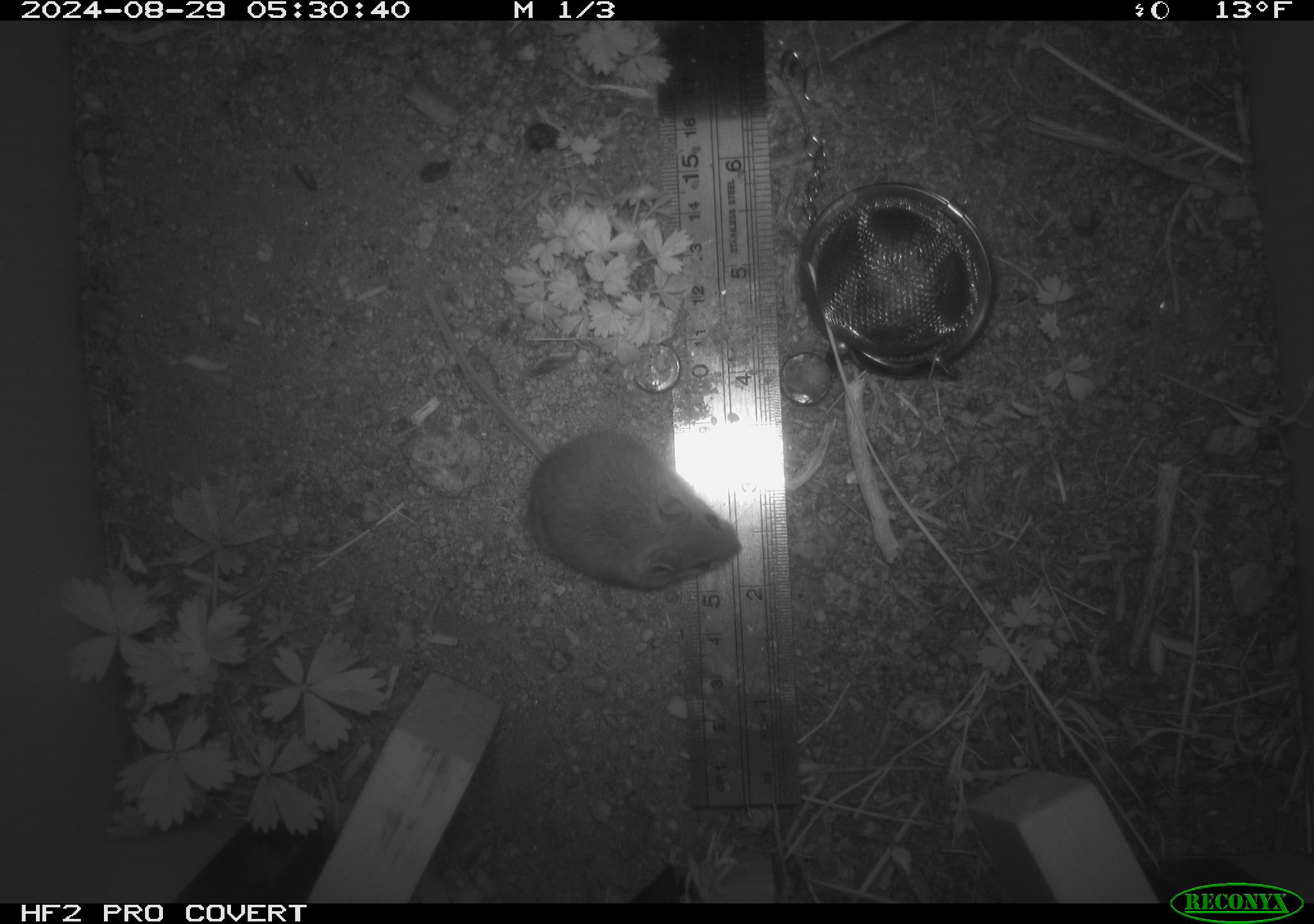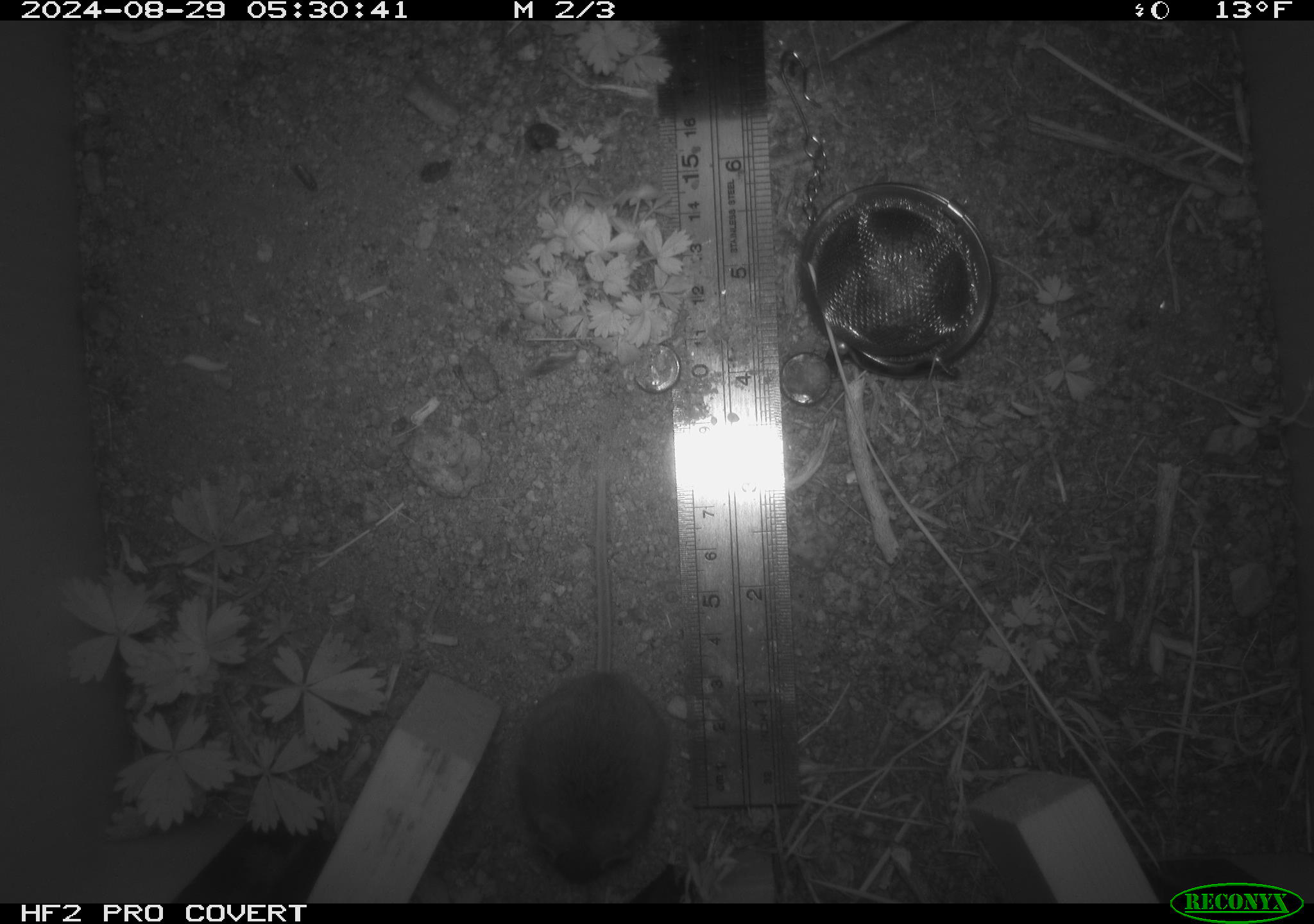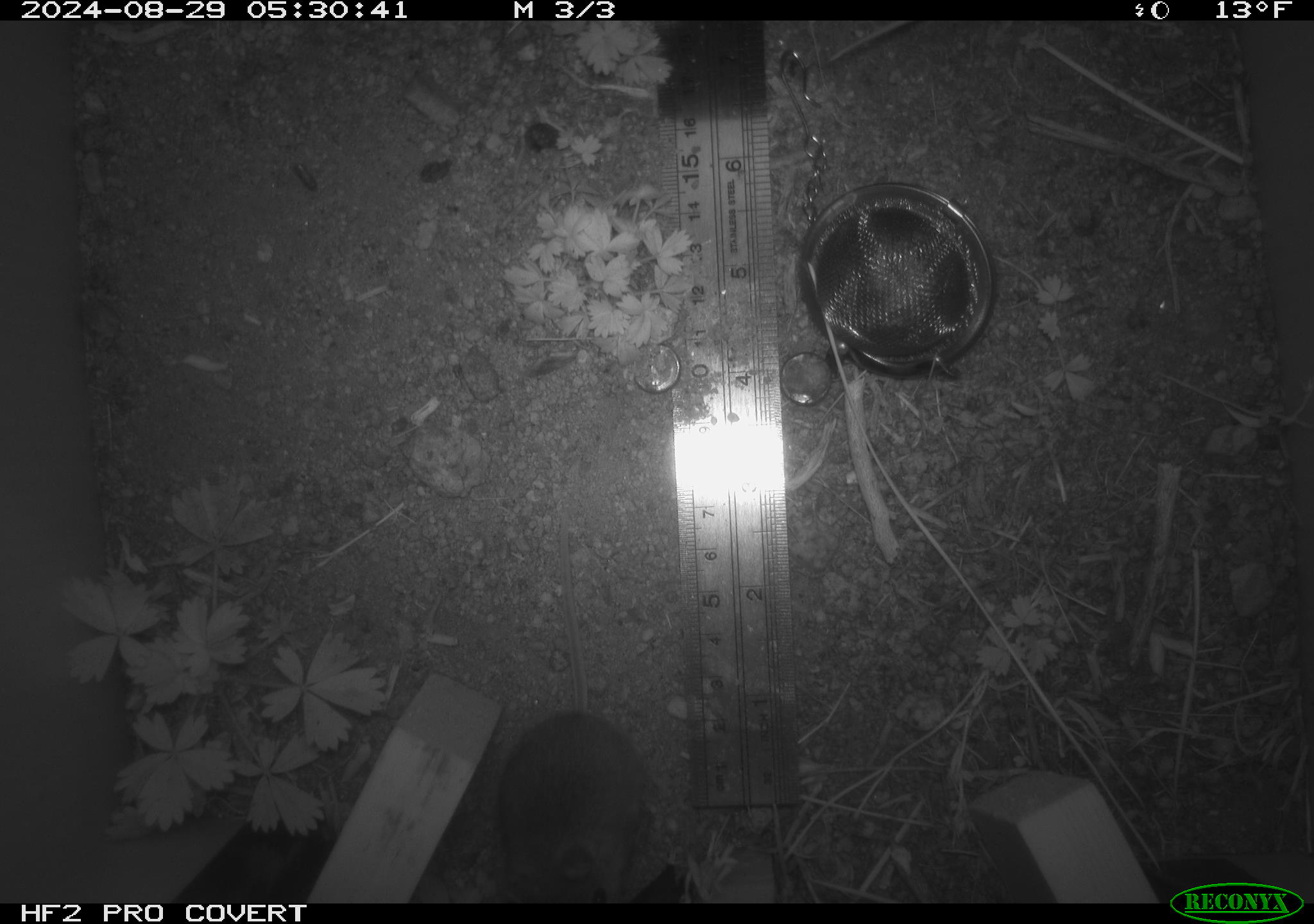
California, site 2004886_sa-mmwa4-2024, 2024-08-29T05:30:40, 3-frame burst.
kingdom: Animalia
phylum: Chordata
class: Mammalia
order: Rodentia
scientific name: Rodentia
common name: mouse species